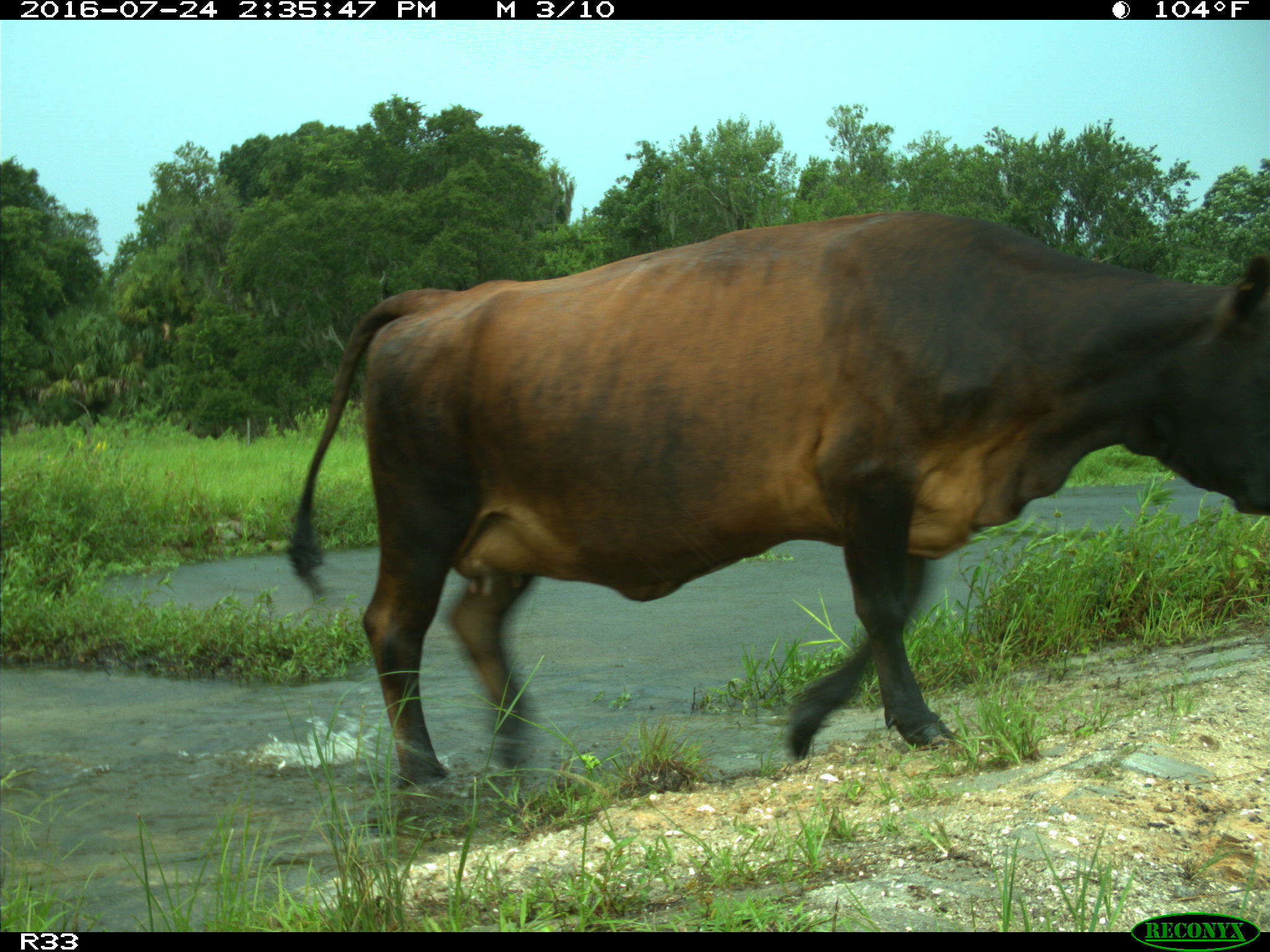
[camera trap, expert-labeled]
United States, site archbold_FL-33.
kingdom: Animalia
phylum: Chordata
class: Mammalia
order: Artiodactyla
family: Bovidae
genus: Bos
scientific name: Bos taurus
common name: domestic cow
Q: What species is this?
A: Bos taurus (domestic cow).